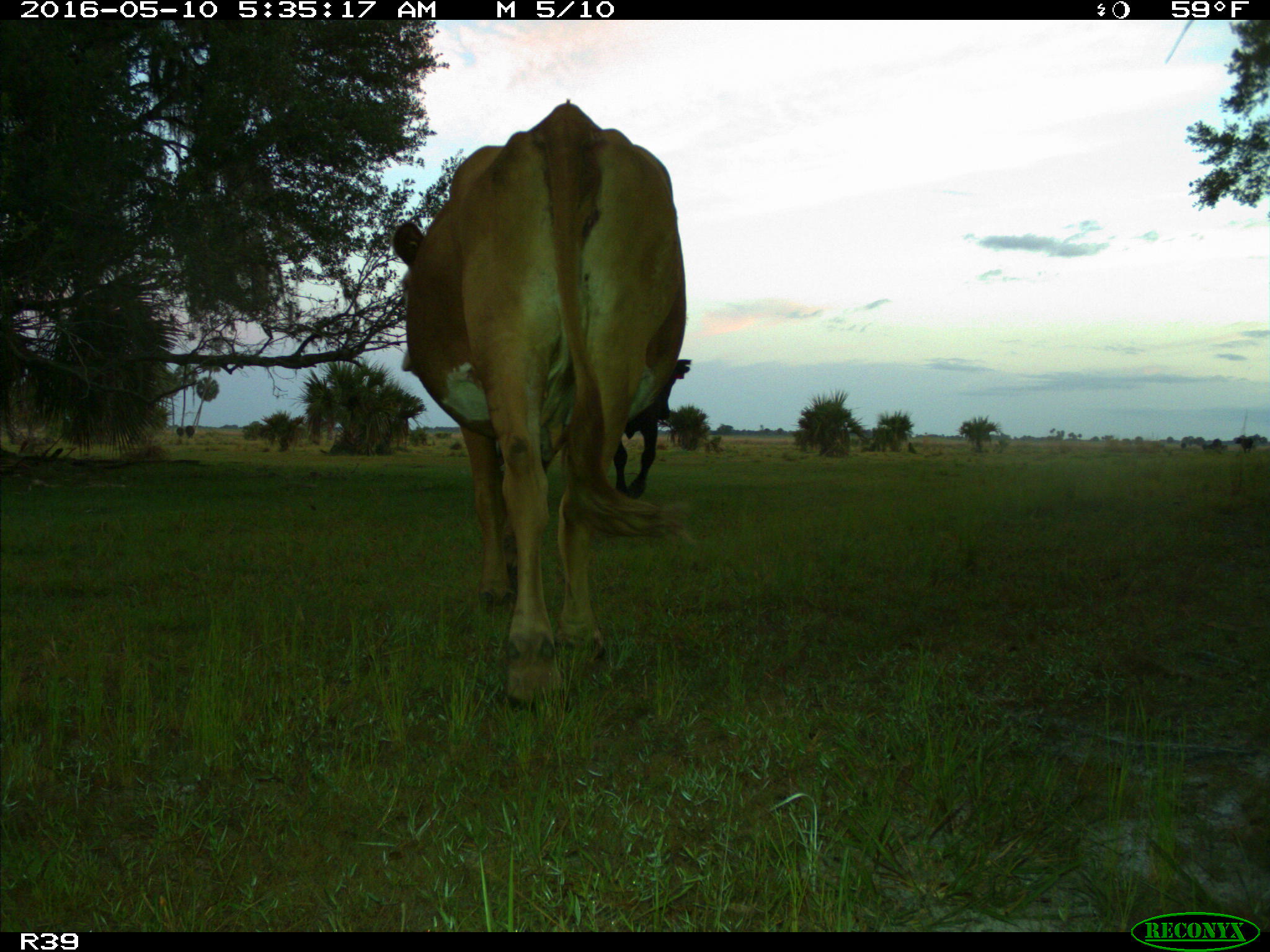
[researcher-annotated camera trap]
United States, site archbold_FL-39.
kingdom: Animalia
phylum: Chordata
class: Mammalia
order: Artiodactyla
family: Bovidae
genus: Bos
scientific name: Bos taurus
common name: domestic cow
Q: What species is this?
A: Bos taurus (domestic cow).